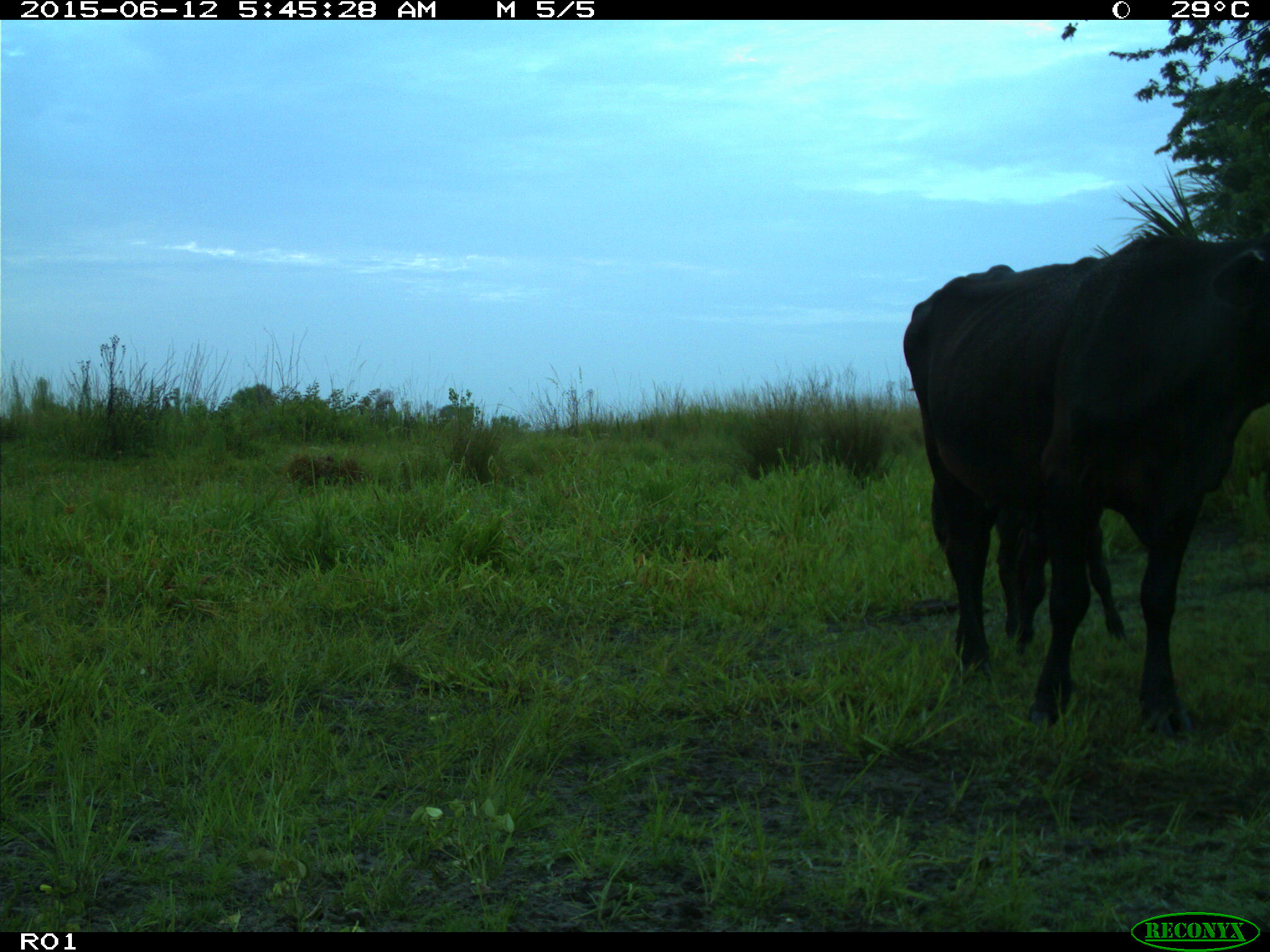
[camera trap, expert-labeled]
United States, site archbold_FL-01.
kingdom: Animalia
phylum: Chordata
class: Mammalia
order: Artiodactyla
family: Bovidae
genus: Bos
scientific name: Bos taurus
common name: domestic cow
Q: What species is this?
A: Bos taurus (domestic cow).